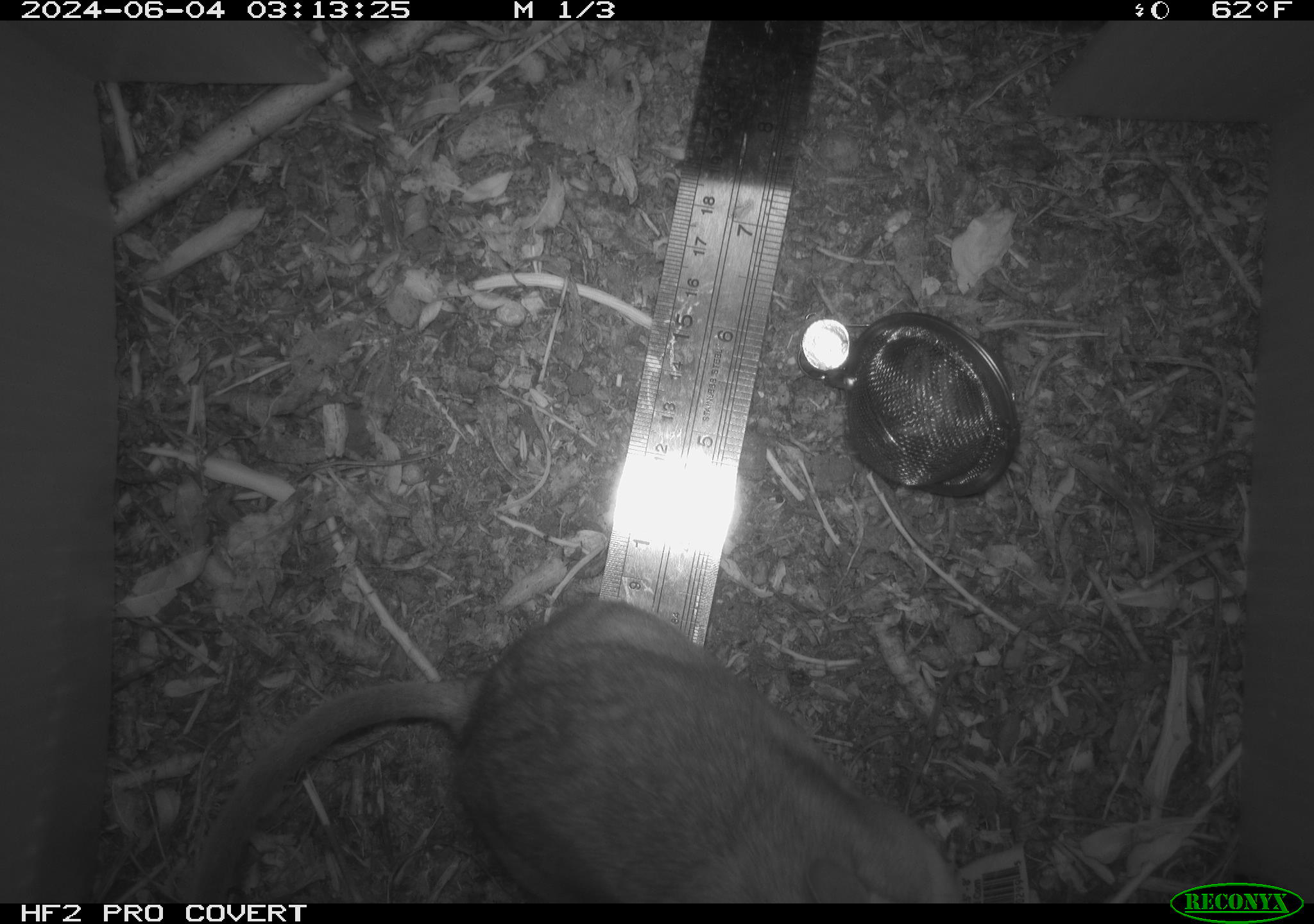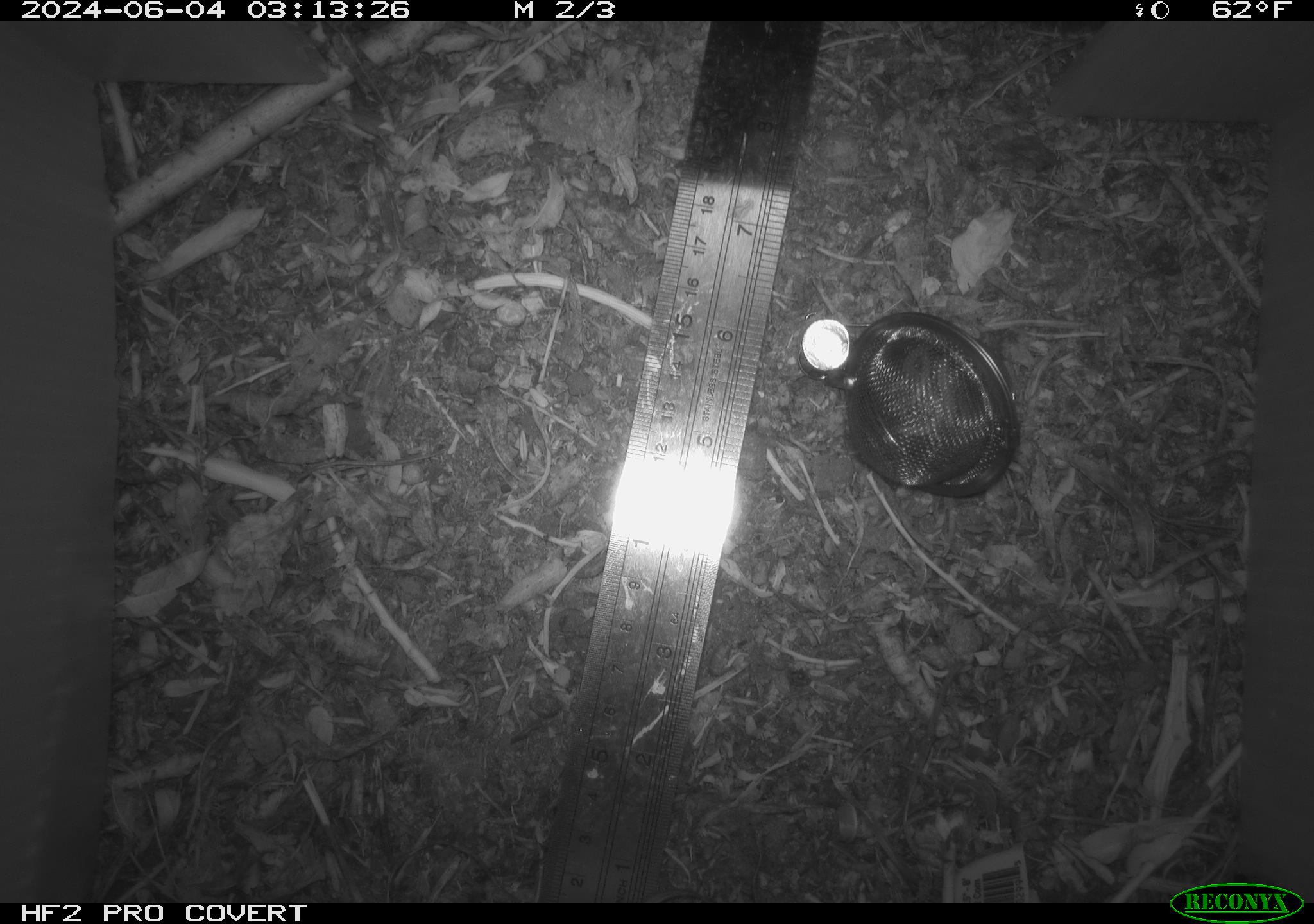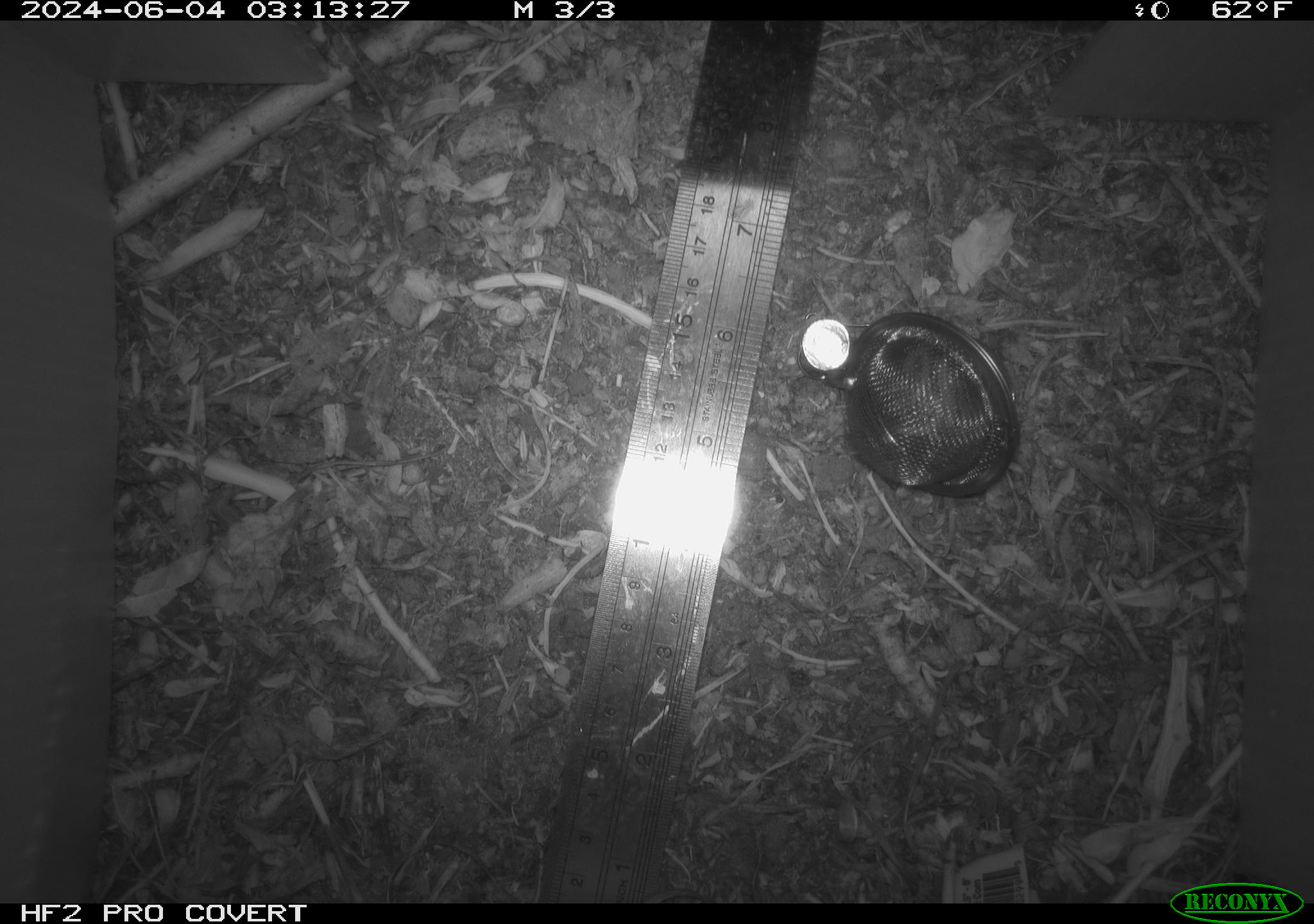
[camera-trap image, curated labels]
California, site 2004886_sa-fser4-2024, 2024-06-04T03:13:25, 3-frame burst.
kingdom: Animalia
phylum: Chordata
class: Mammalia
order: Rodentia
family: Sciuridae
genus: Neotamias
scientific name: Neotamias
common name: western chipmunks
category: neotamias species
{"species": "neotamias species (western chipmunks) (Neotamias)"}